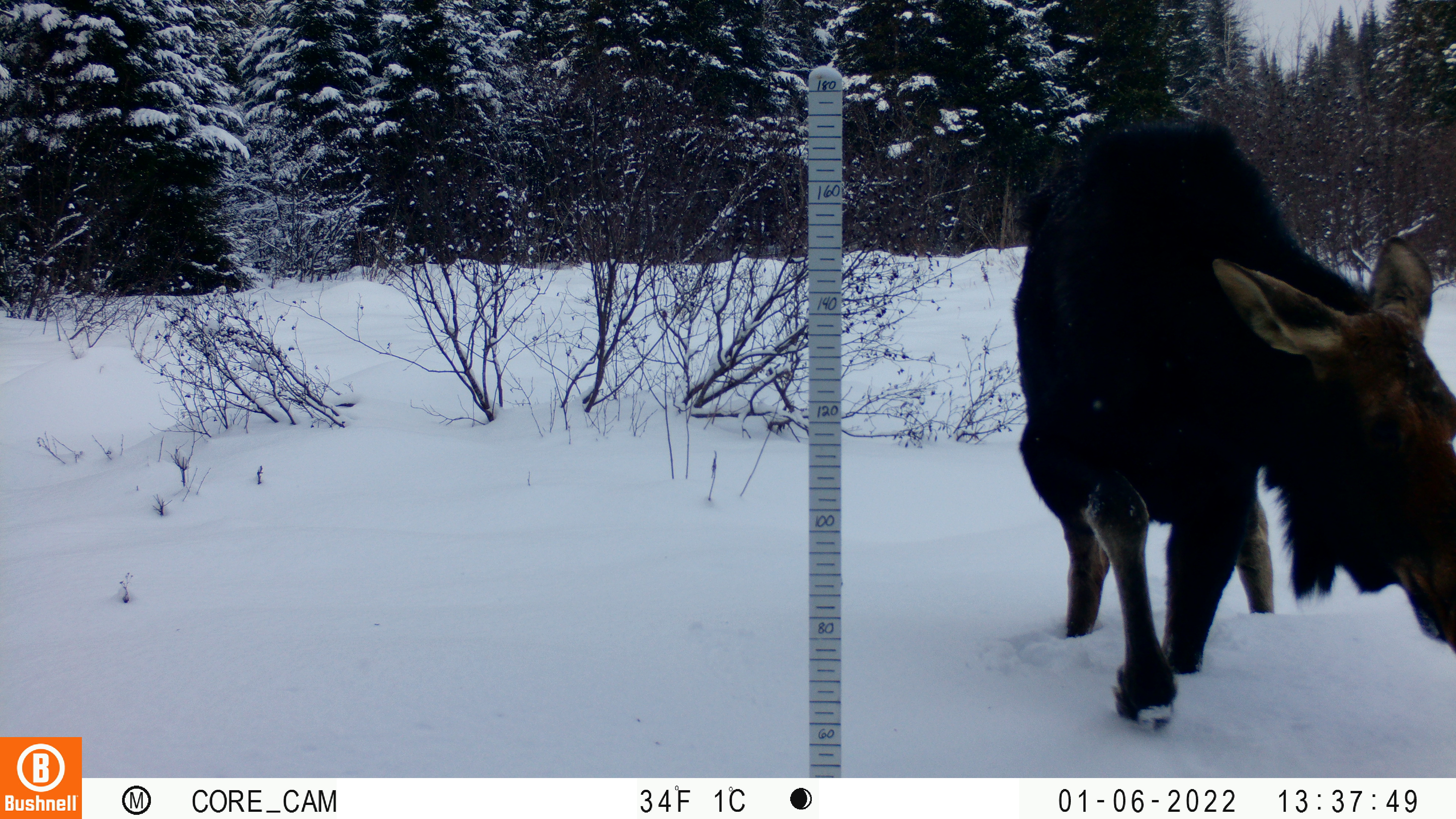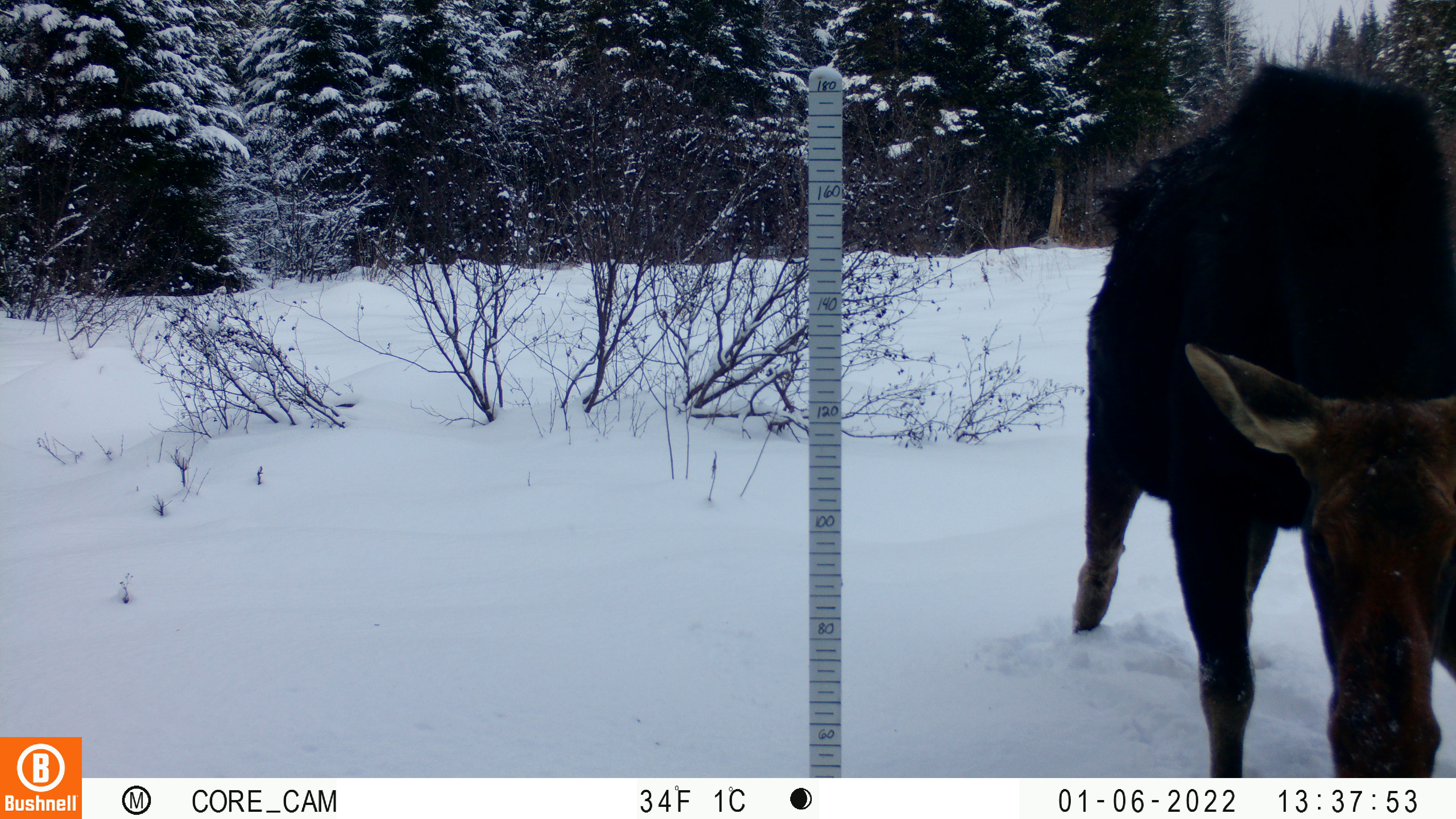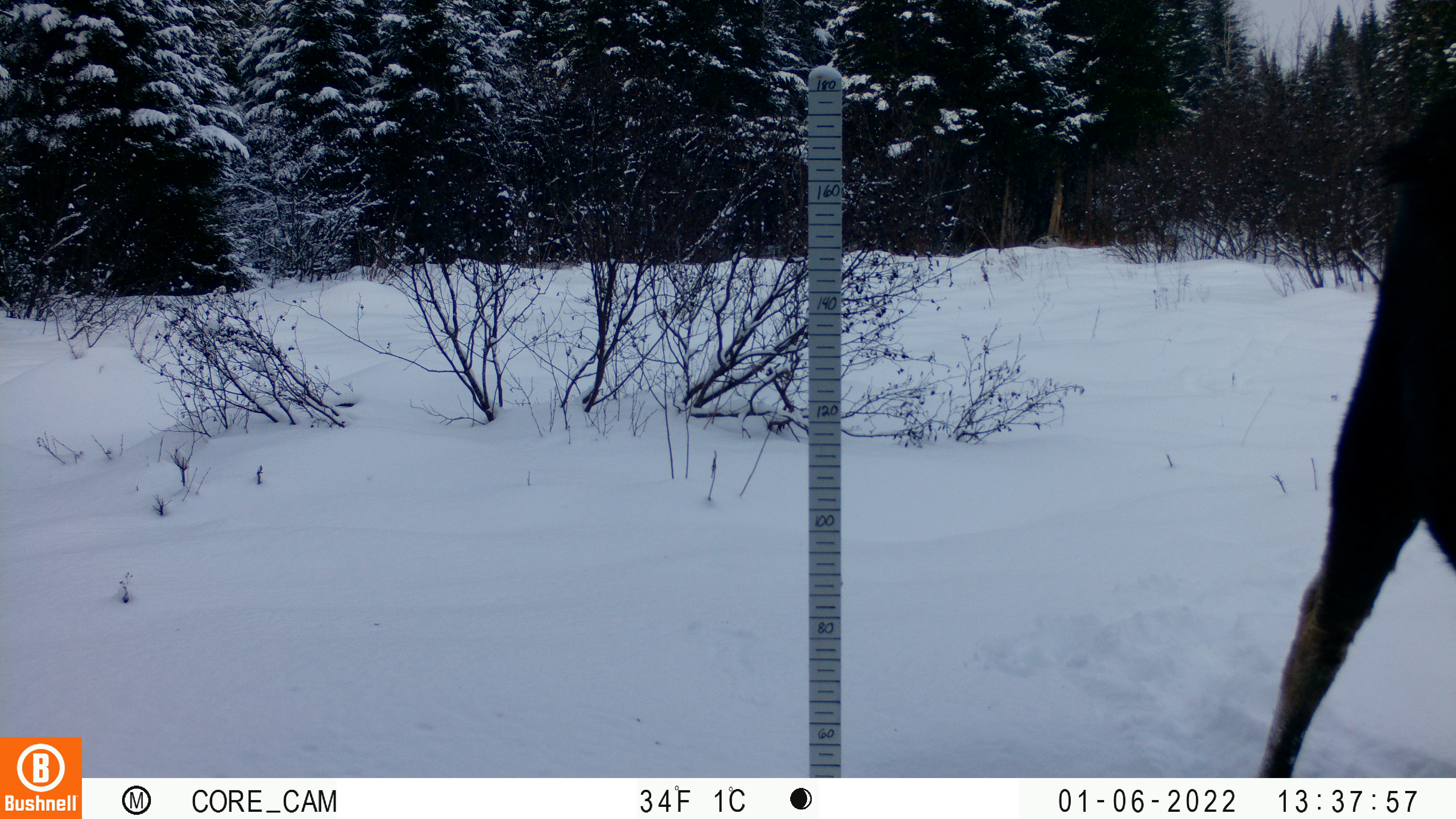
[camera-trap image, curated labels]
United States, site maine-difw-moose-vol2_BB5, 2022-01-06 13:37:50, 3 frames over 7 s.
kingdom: Animalia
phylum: Chordata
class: Mammalia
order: Artiodactyla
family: Cervidae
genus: Alces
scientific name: Alces alces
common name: moose